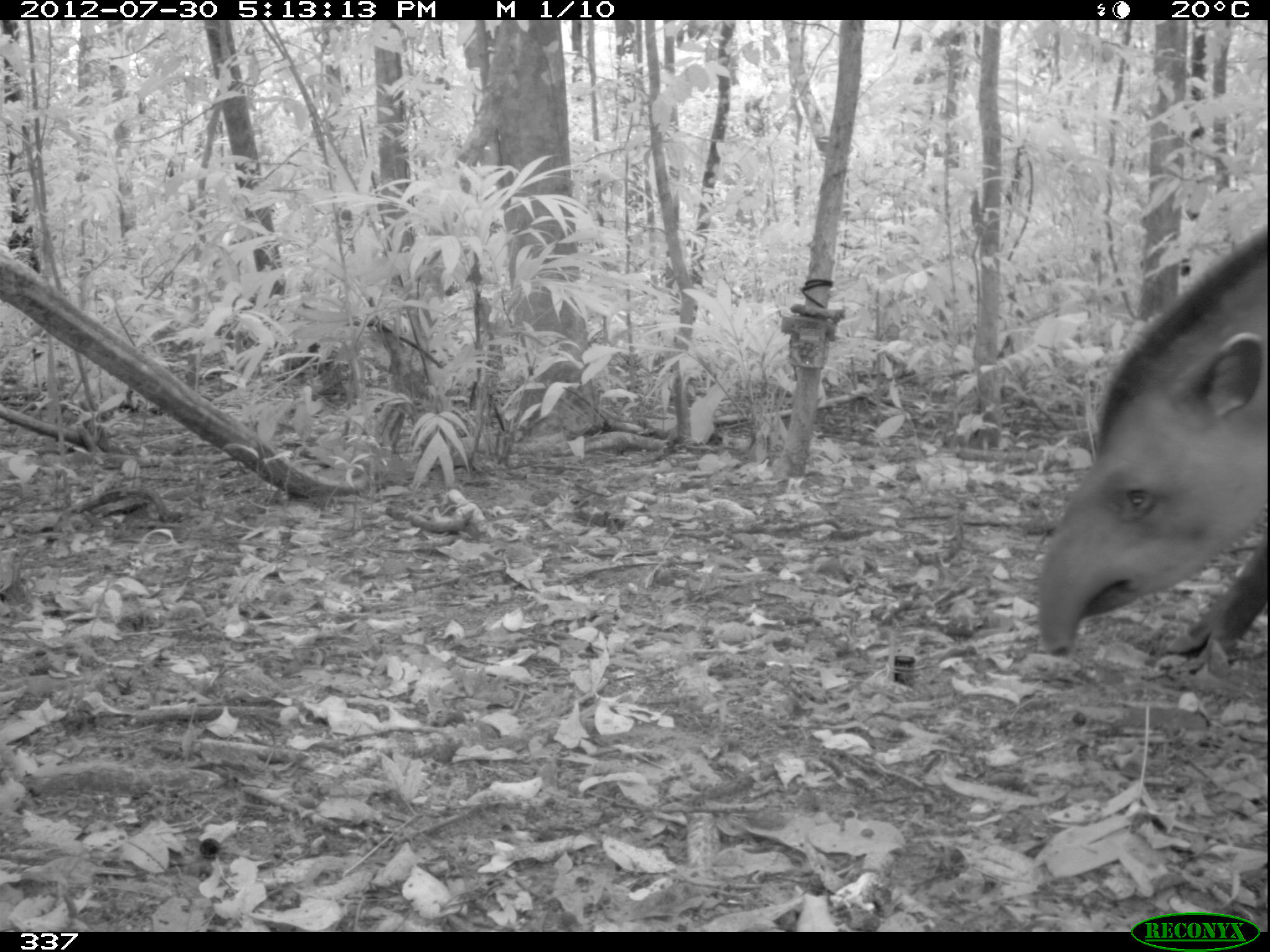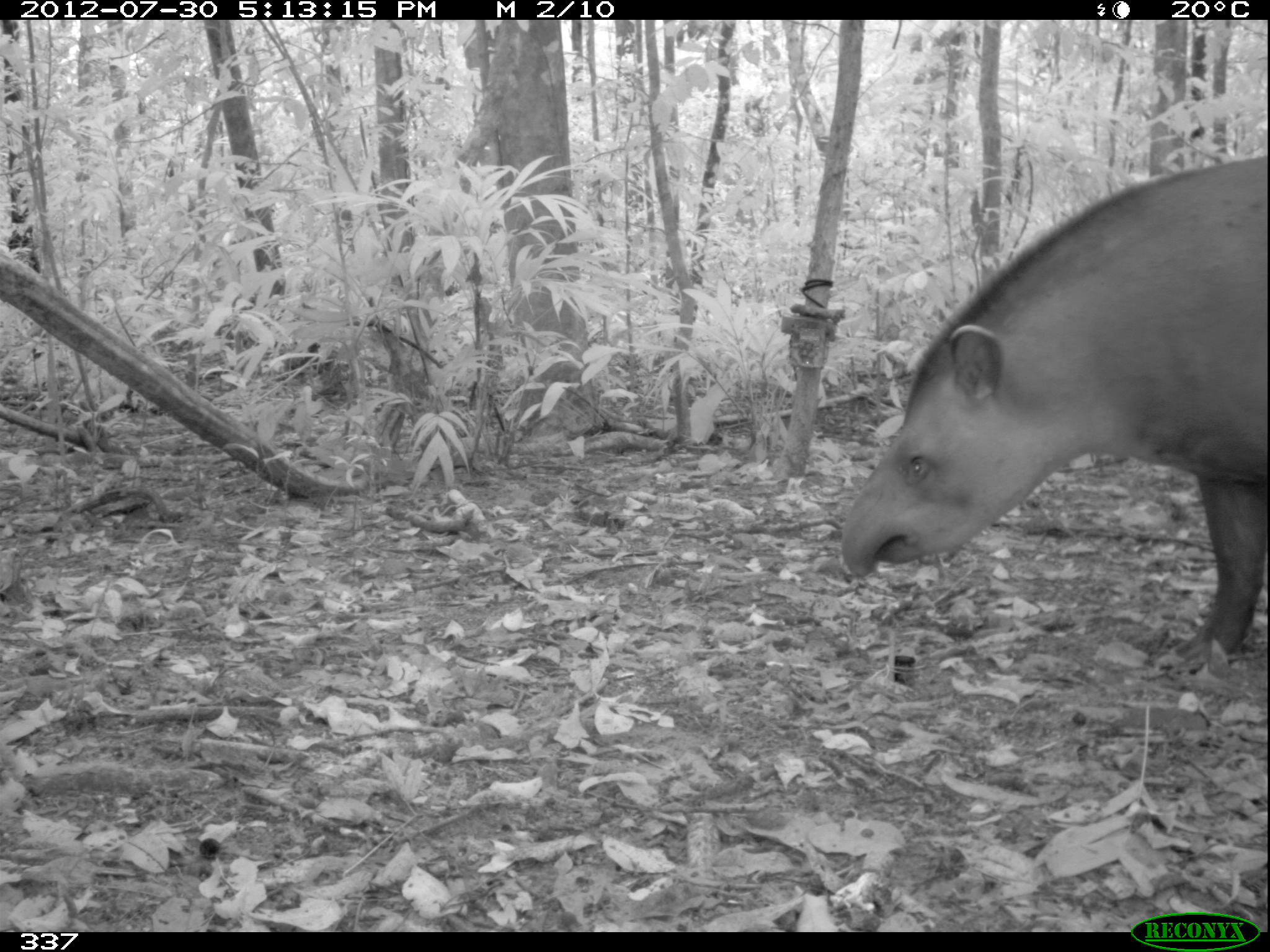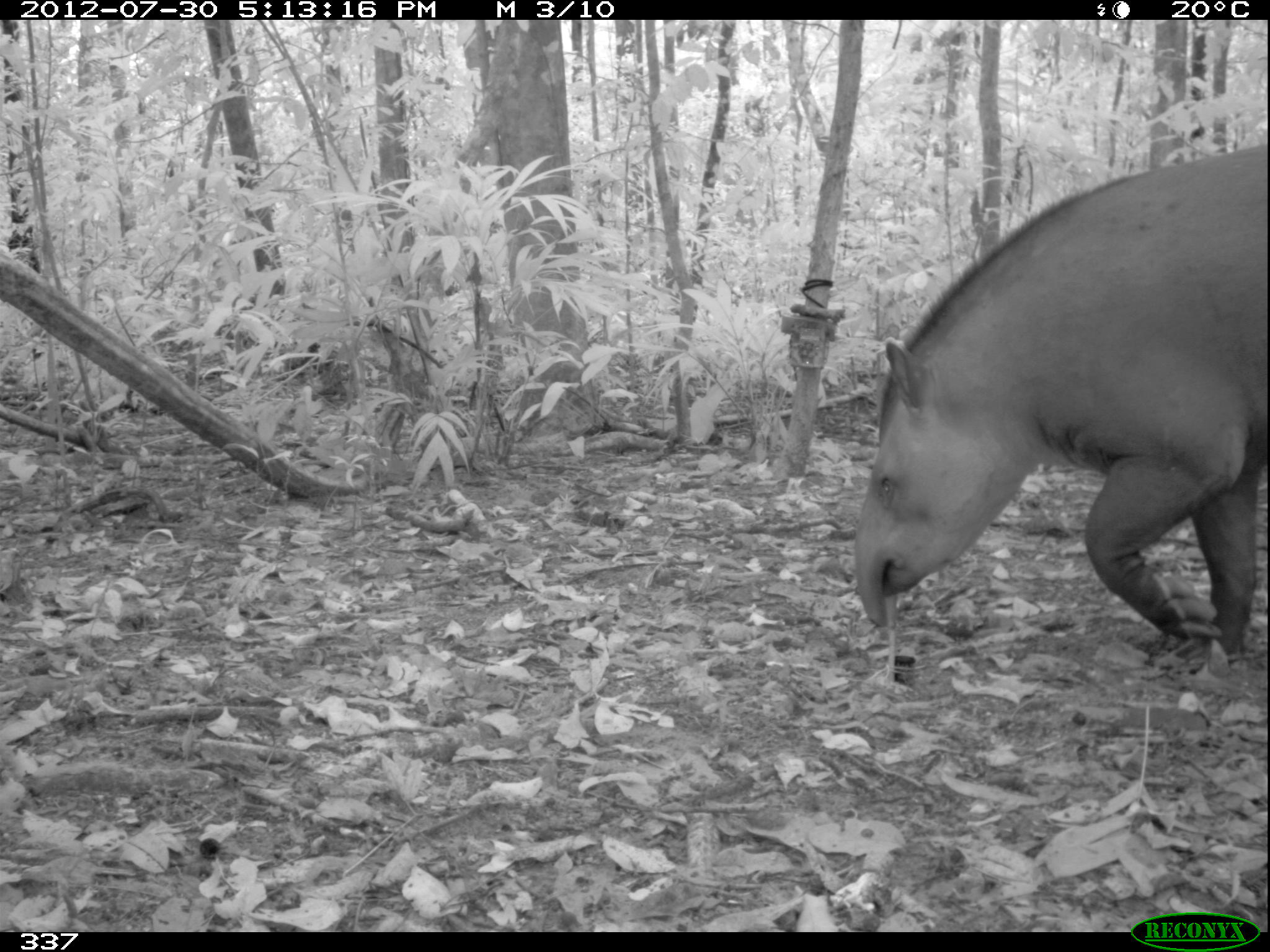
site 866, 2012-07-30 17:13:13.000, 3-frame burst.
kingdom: Animalia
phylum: Chordata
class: Mammalia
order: Perissodactyla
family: Tapiridae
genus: Tapirus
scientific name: Tapirus terrestris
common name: south american tapir